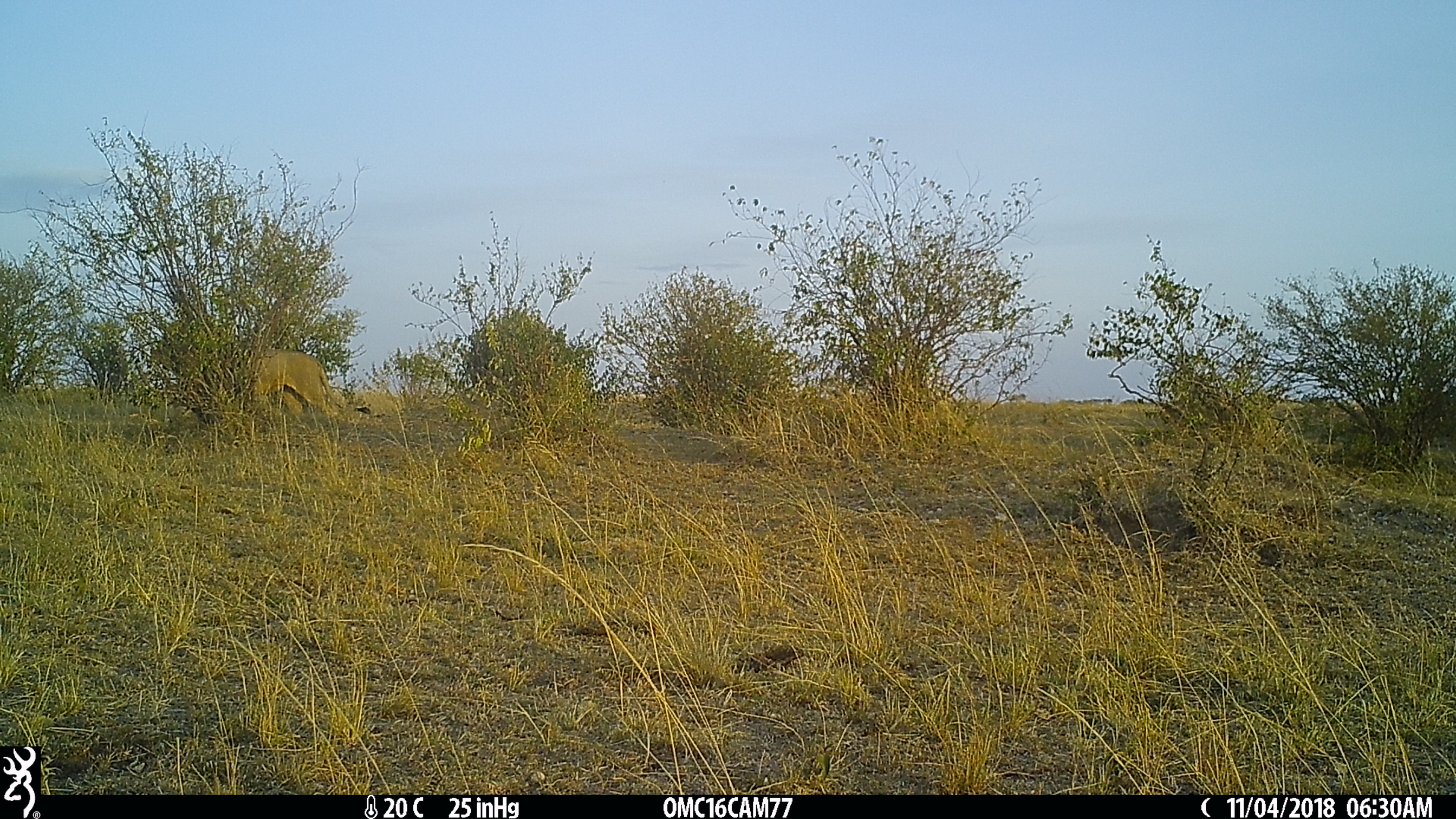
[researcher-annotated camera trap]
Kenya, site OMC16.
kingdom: Animalia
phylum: Chordata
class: Mammalia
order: Carnivora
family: Felidae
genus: Panthera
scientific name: Panthera leo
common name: lion